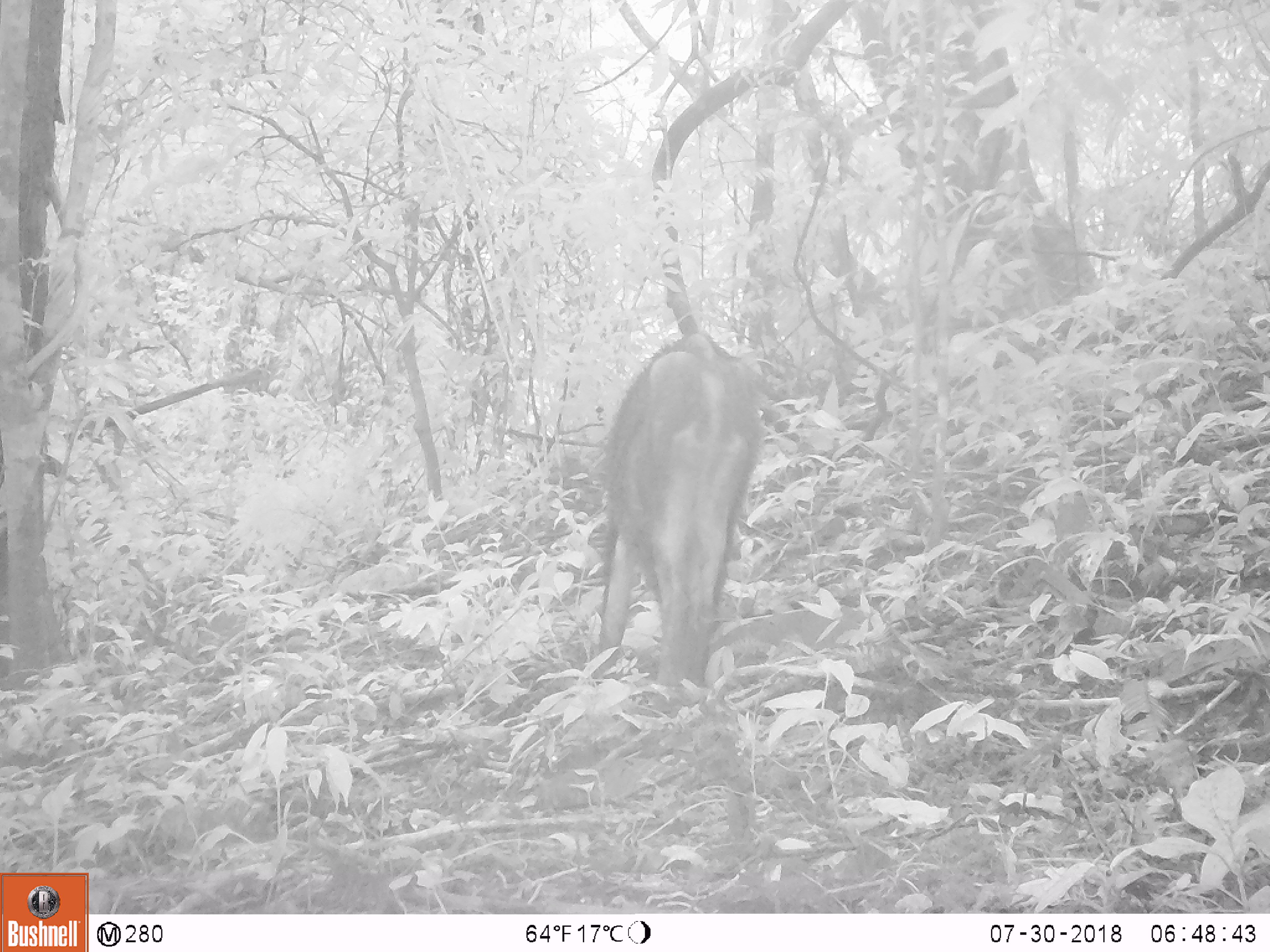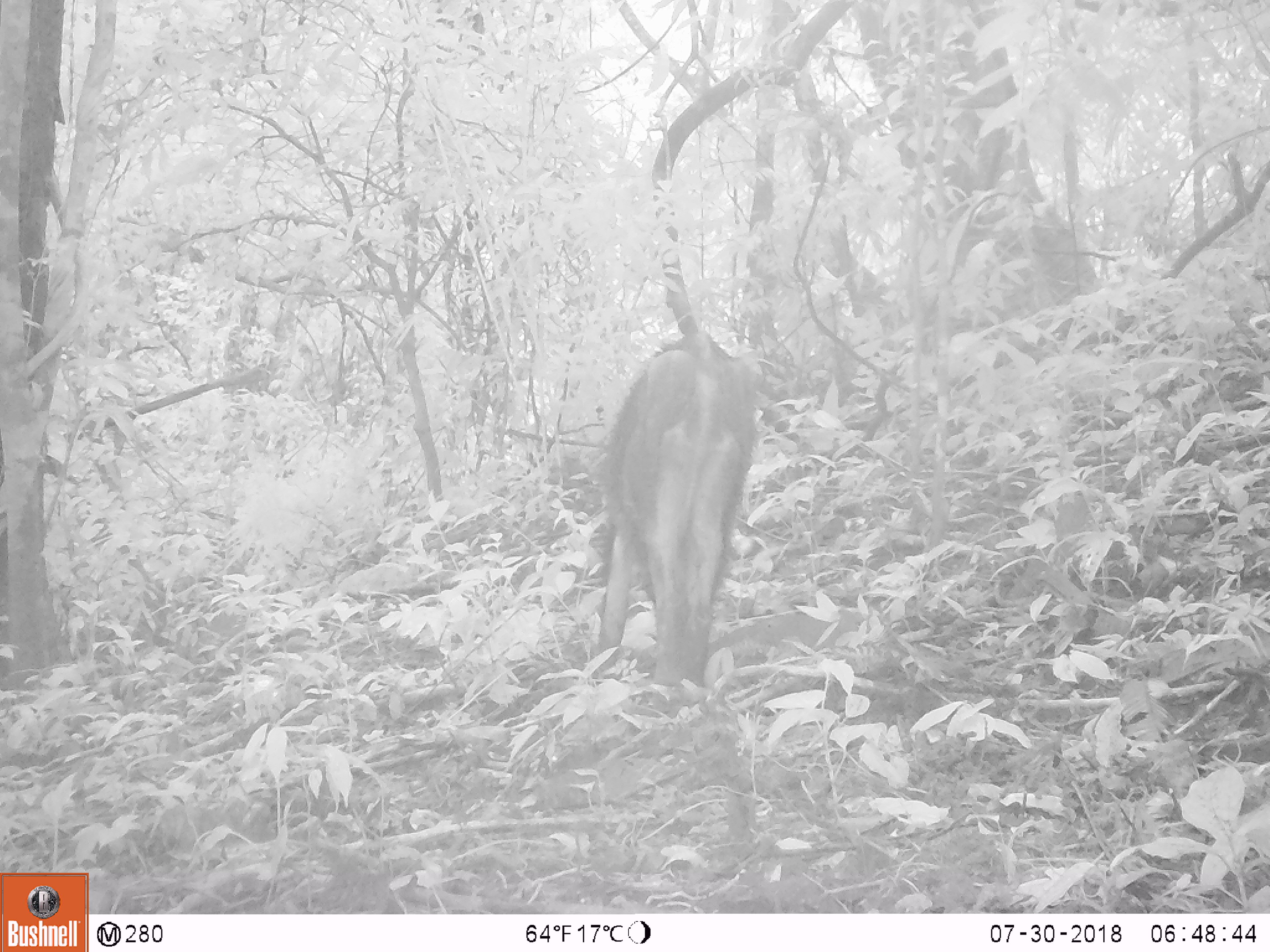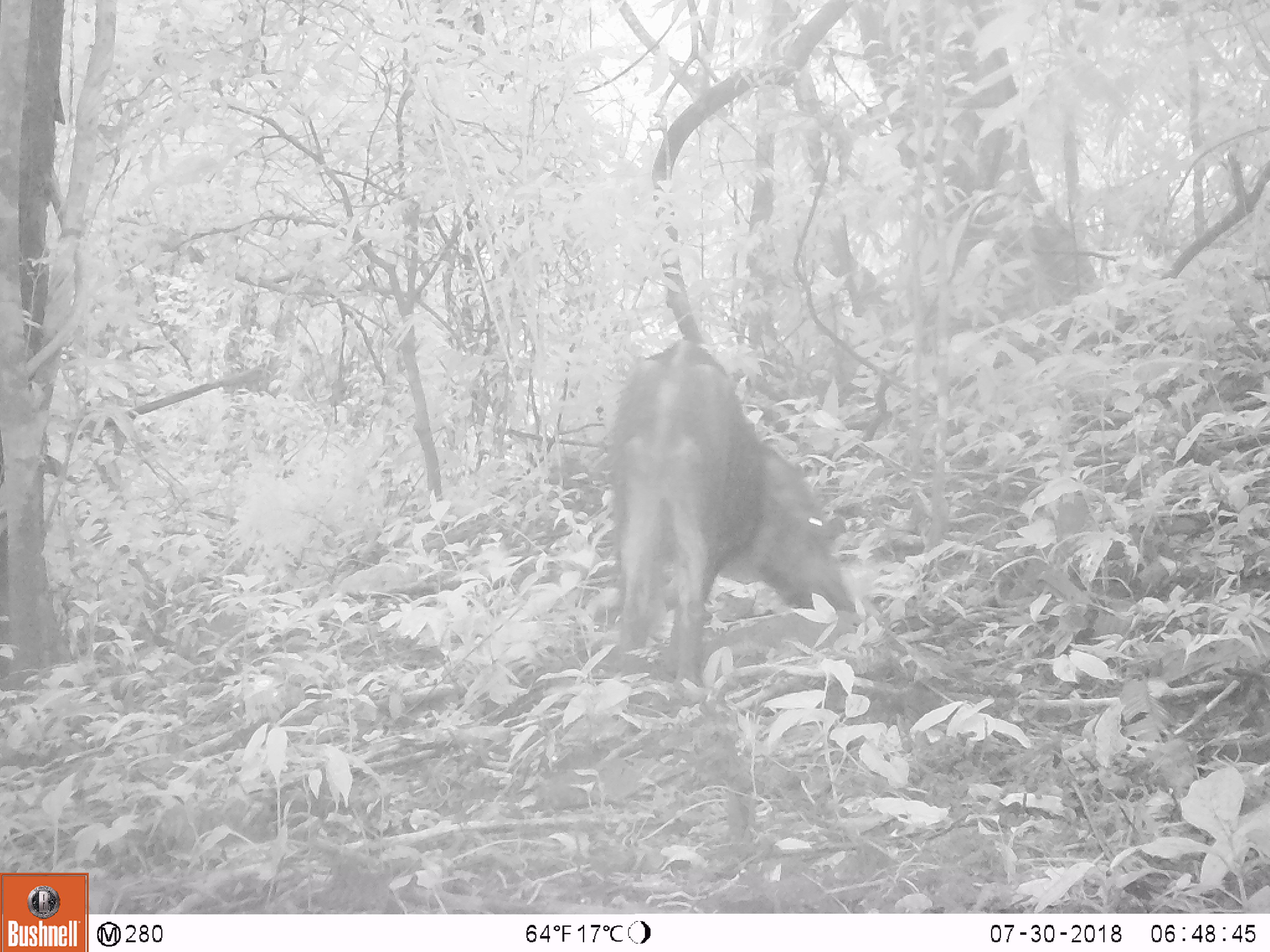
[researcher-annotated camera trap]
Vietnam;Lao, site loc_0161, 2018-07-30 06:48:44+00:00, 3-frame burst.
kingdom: Animalia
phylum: Chordata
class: Mammalia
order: Artiodactyla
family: Suidae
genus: Sus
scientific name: Sus scrofa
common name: eurasian wild pig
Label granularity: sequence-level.